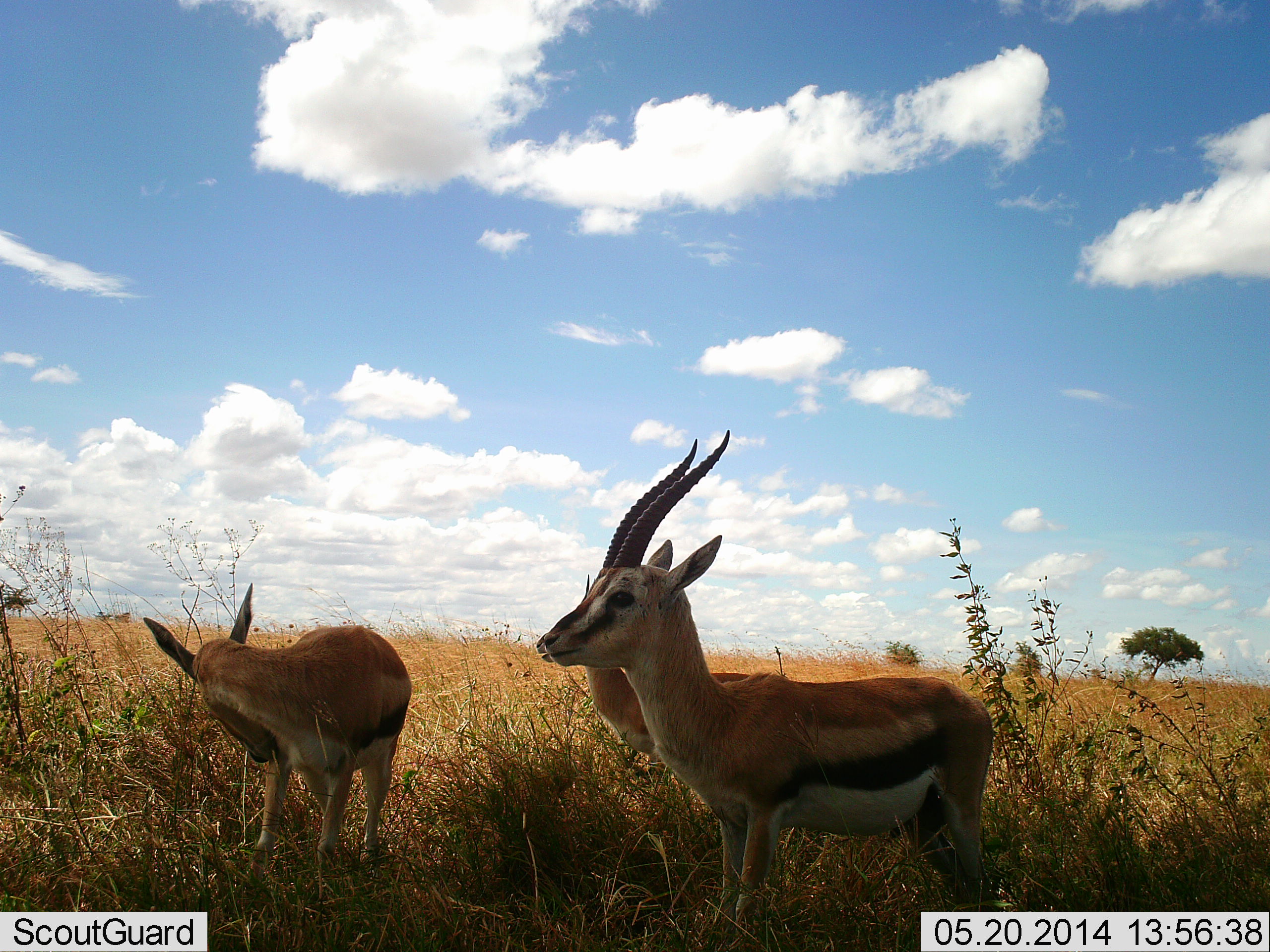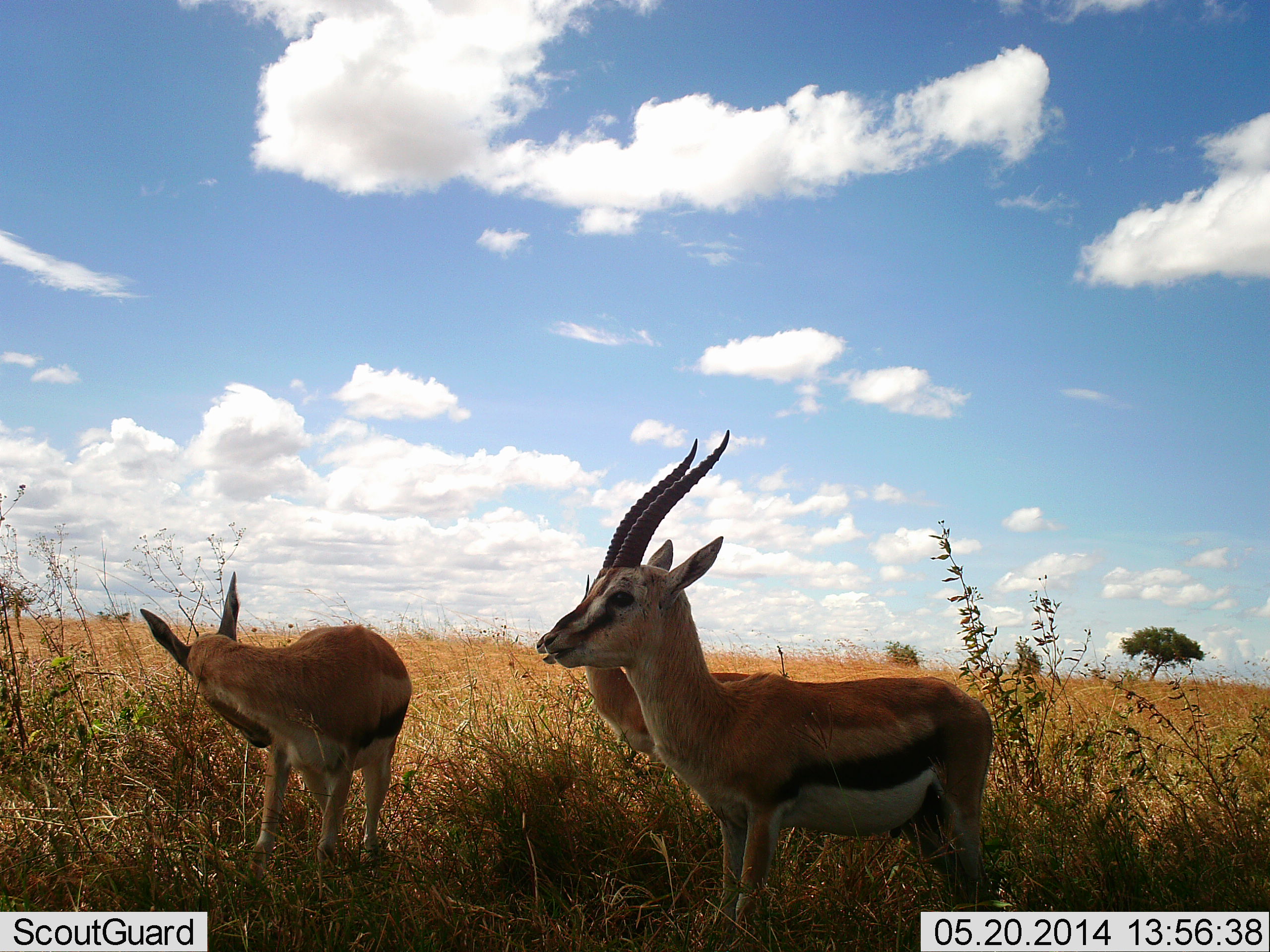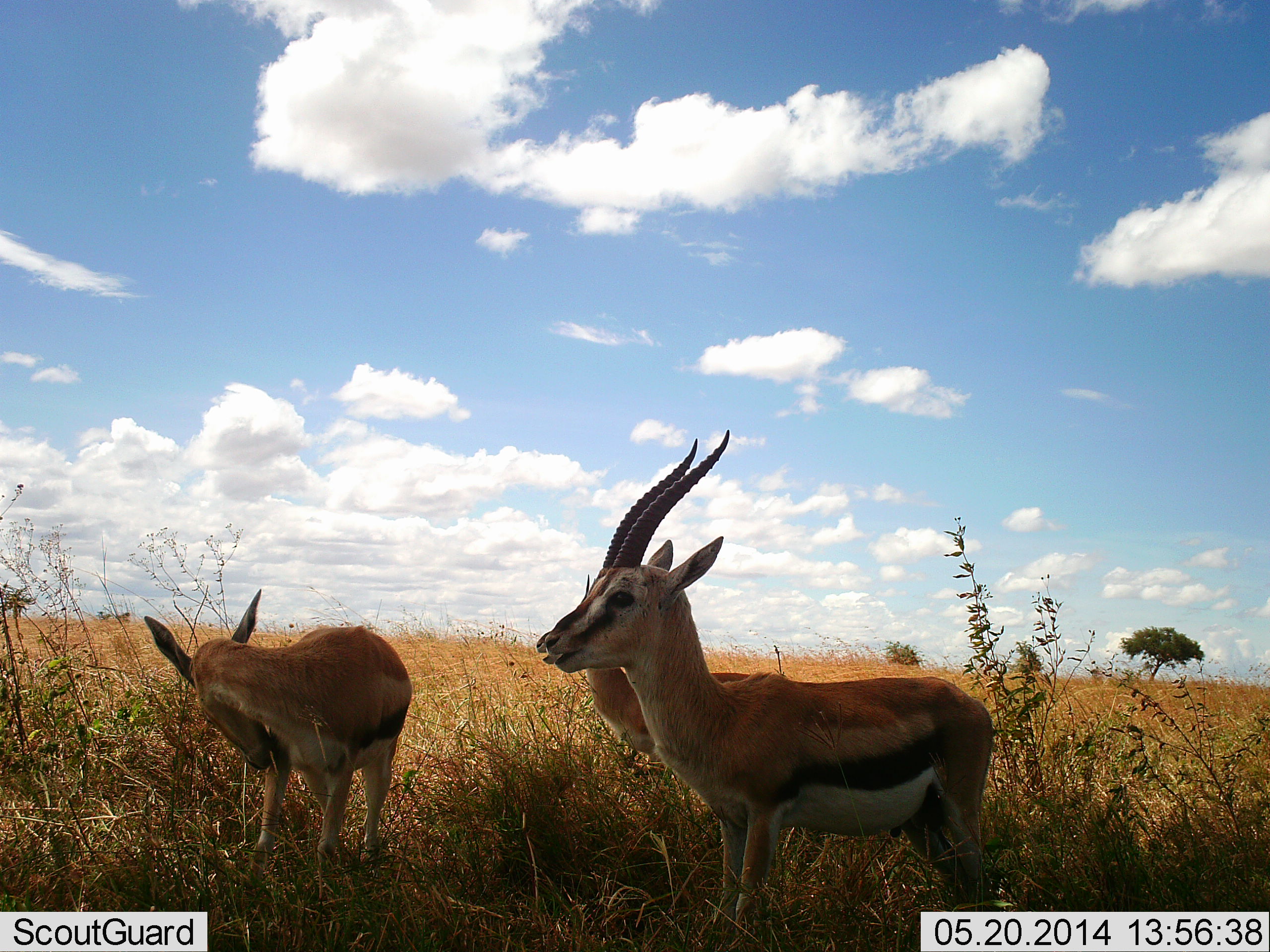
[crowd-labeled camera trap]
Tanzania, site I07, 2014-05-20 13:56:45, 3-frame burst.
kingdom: Animalia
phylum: Chordata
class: Mammalia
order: Artiodactyla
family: Bovidae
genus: Eudorcas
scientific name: Eudorcas thomsonii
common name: thomson's gazelle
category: gazellethomsons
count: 3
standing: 89%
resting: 4%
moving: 0%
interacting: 5%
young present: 4%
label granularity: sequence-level